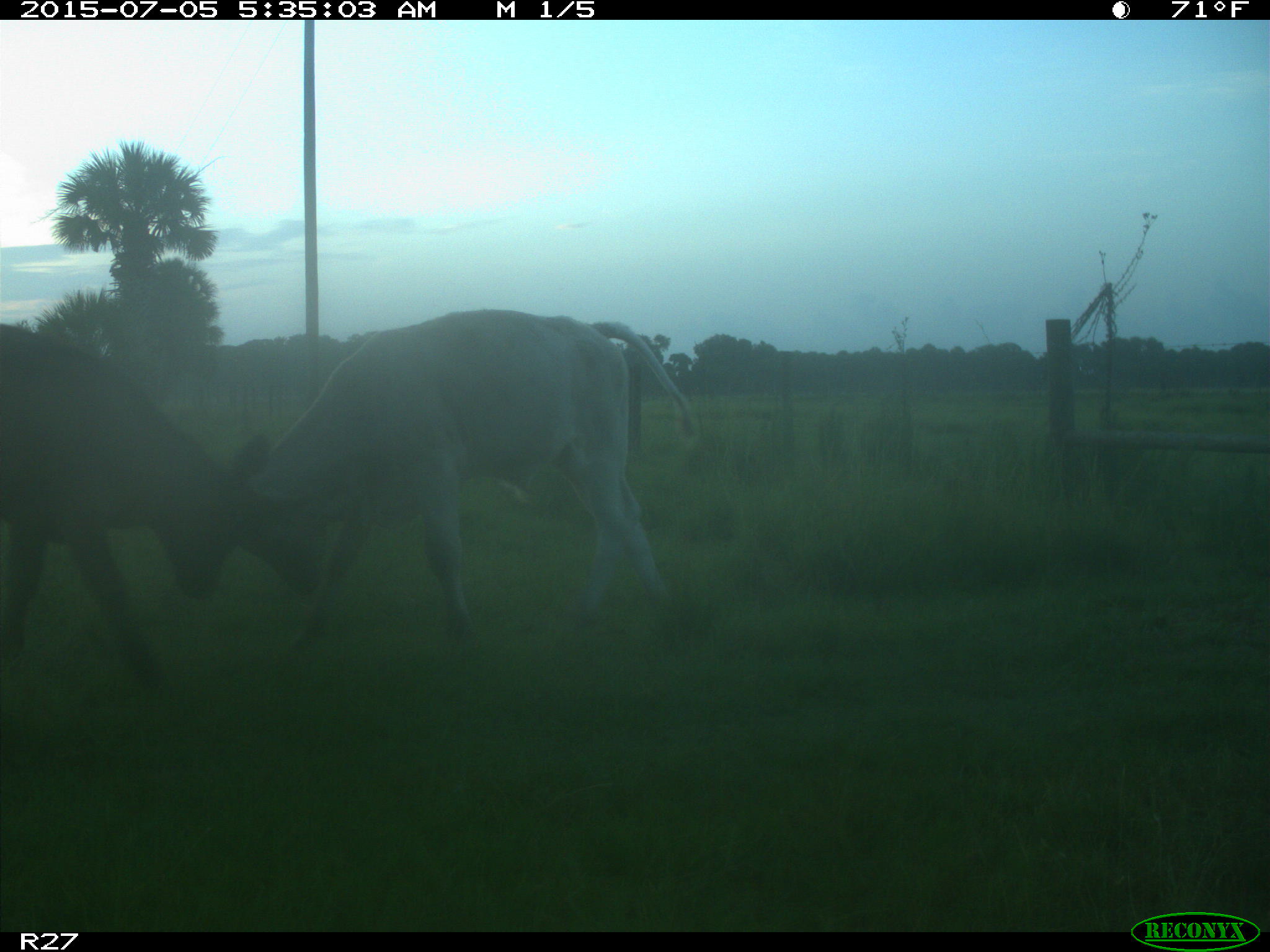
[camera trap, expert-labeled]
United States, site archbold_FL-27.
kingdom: Animalia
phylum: Chordata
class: Mammalia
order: Artiodactyla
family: Bovidae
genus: Bos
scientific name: Bos taurus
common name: domestic cow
Bos taurus (domestic cow).